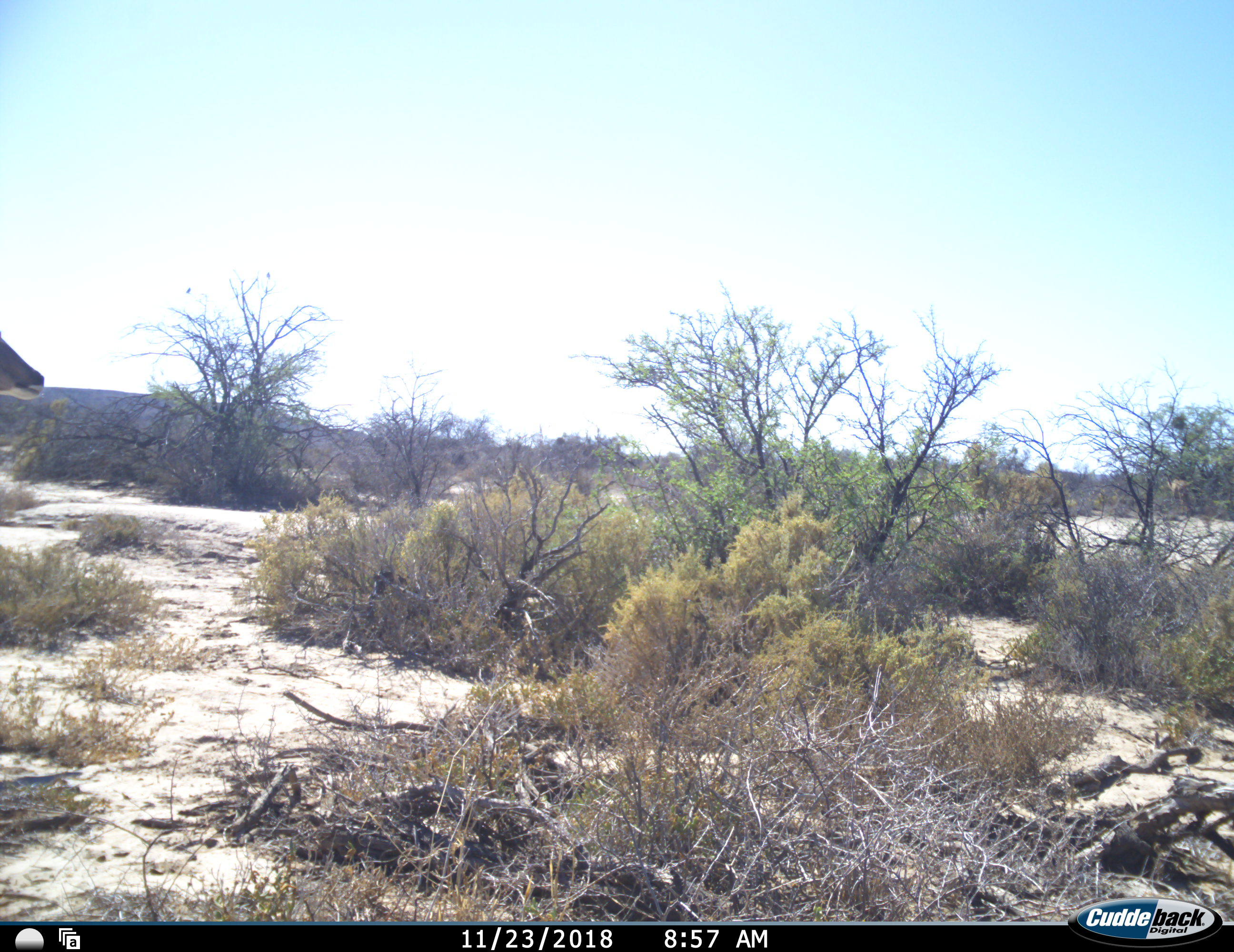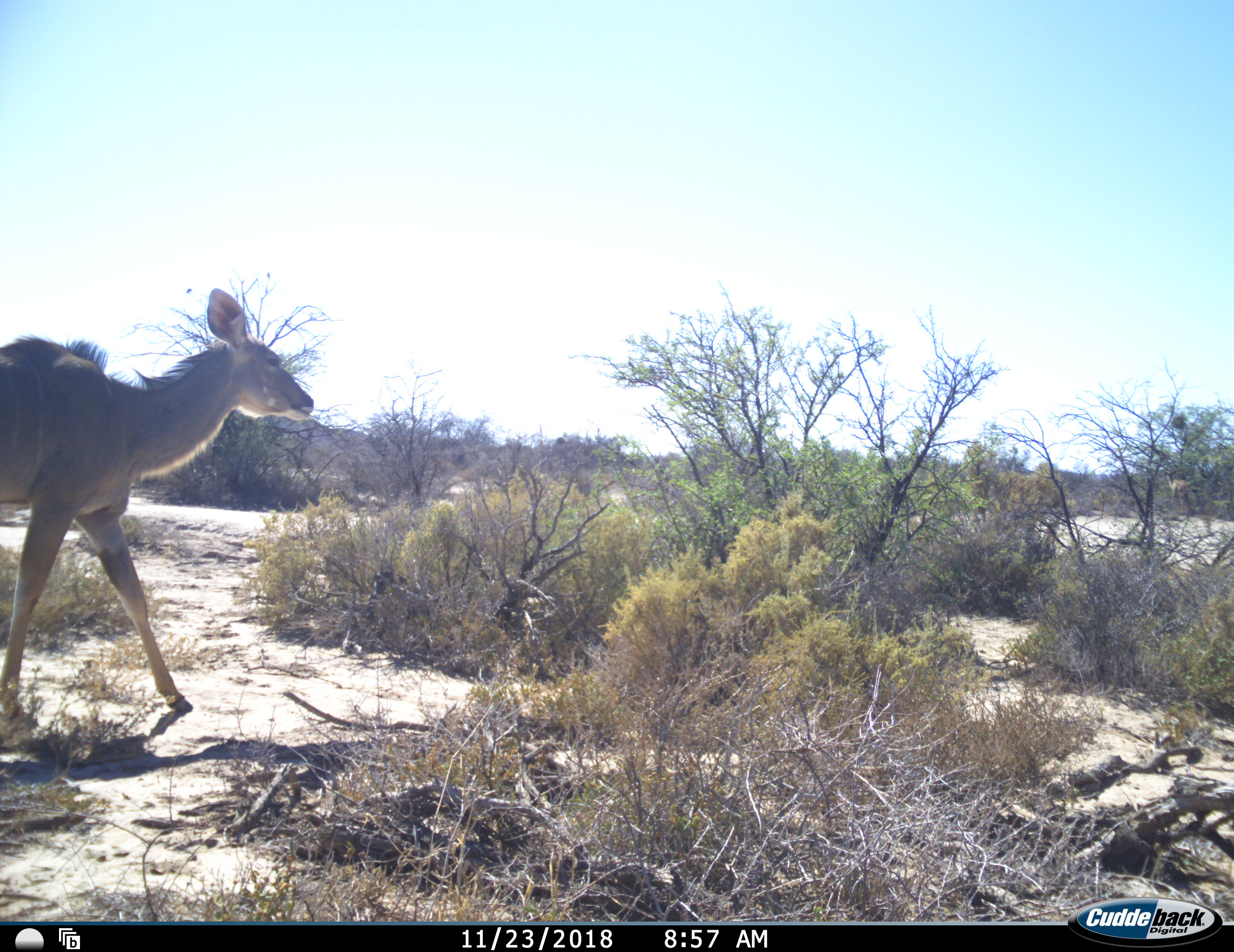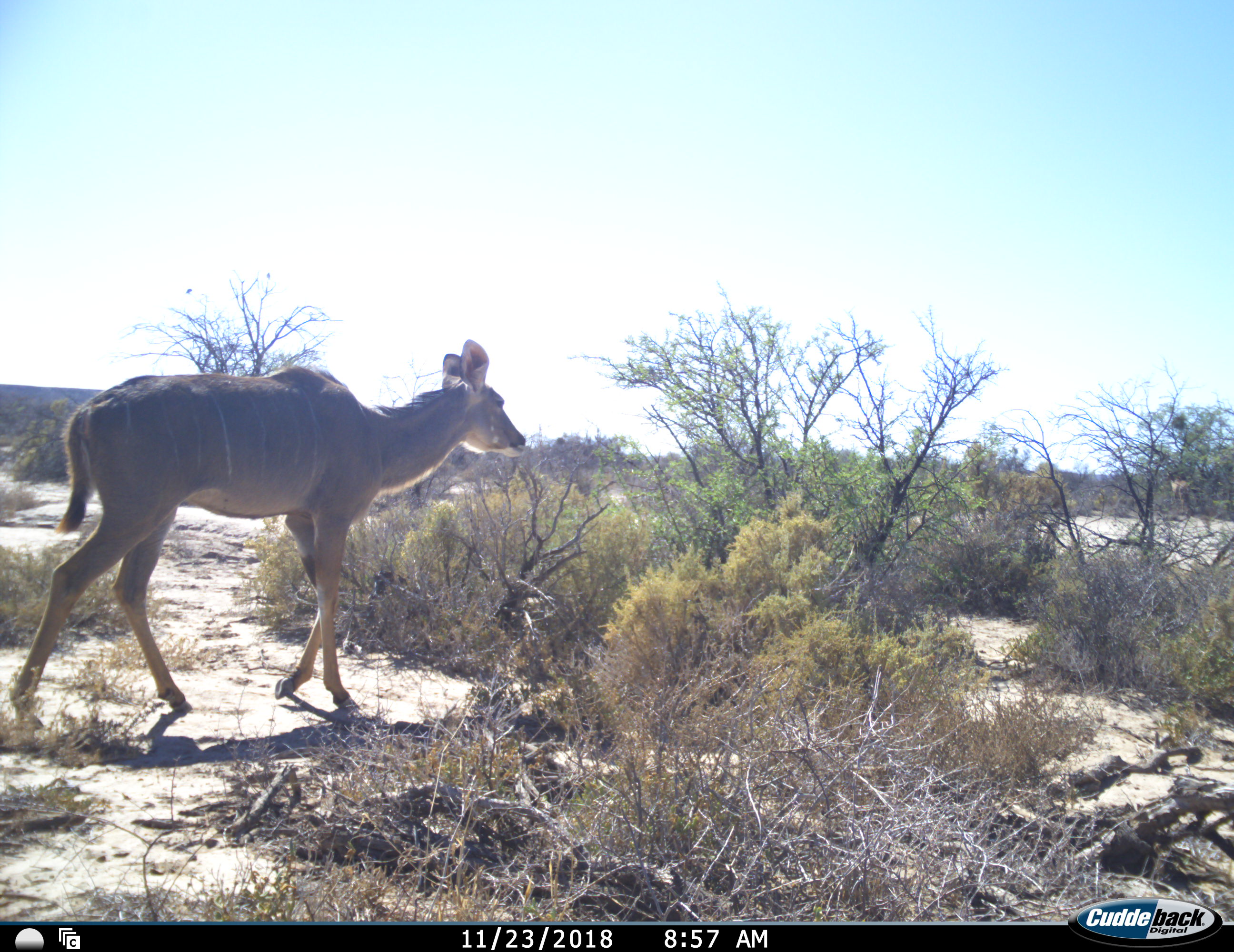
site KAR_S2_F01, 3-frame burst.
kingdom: Animalia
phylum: Chordata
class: Mammalia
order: Artiodactyla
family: Bovidae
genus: Tragelaphus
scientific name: Tragelaphus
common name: kudu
Kudu (Tragelaphus), count 1. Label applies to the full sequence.